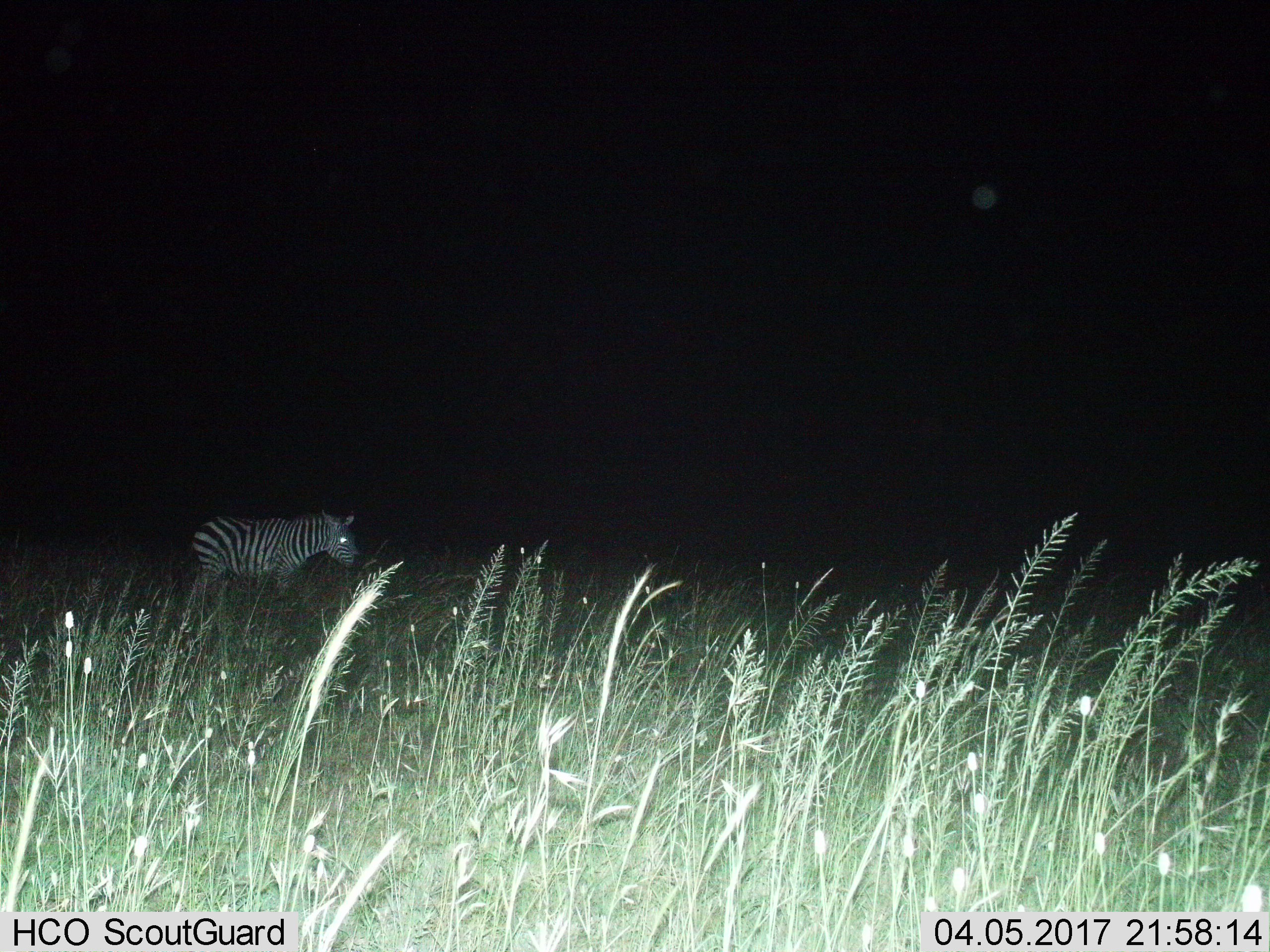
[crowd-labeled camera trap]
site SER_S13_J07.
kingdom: Animalia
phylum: Chordata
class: Mammalia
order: Perissodactyla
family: Equidae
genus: Equus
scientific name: Equus quagga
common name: plains zebra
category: zebraplains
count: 1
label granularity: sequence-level